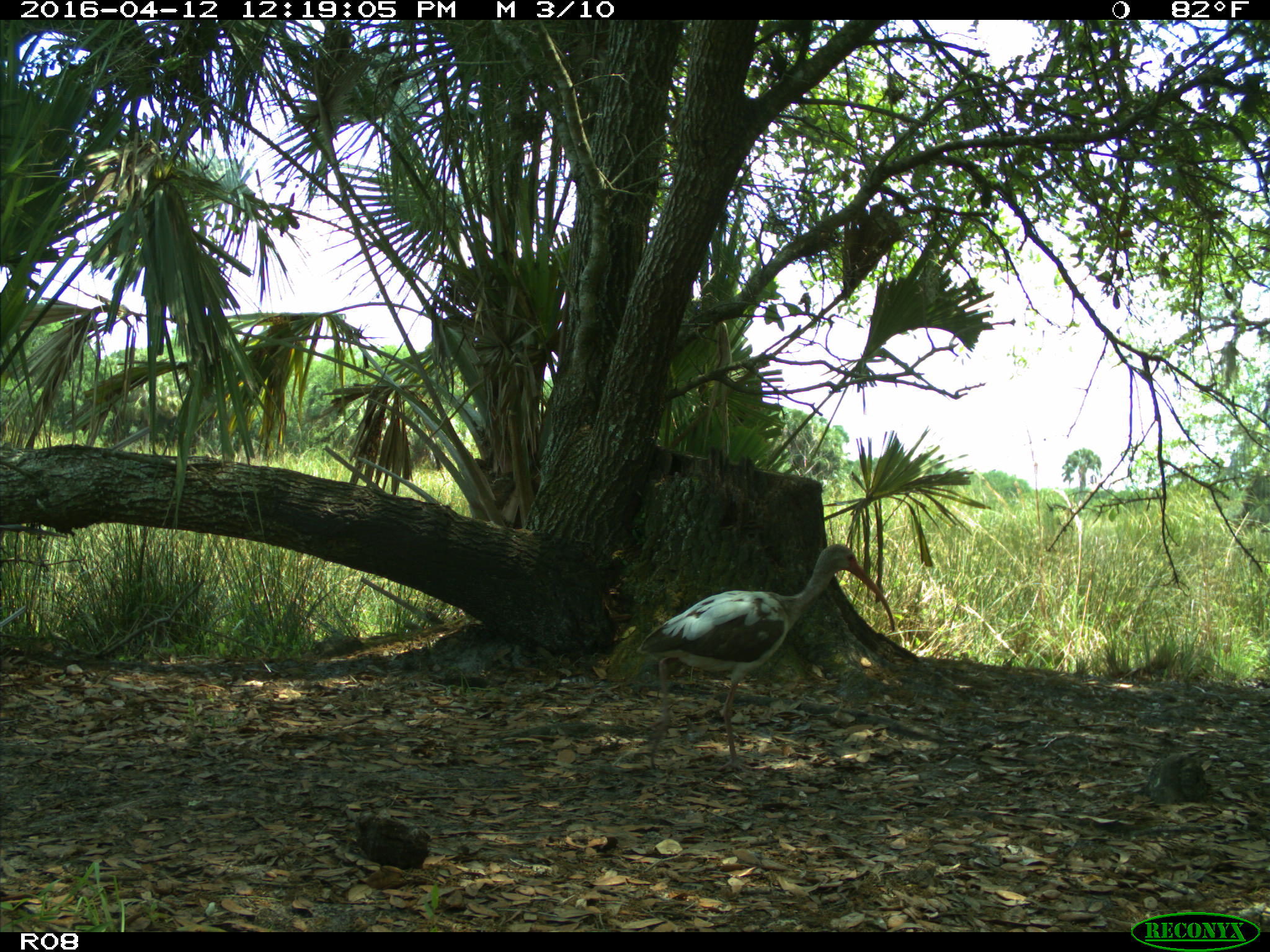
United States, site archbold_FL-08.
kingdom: Animalia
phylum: Chordata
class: Aves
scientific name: Aves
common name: birds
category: unidentified bird